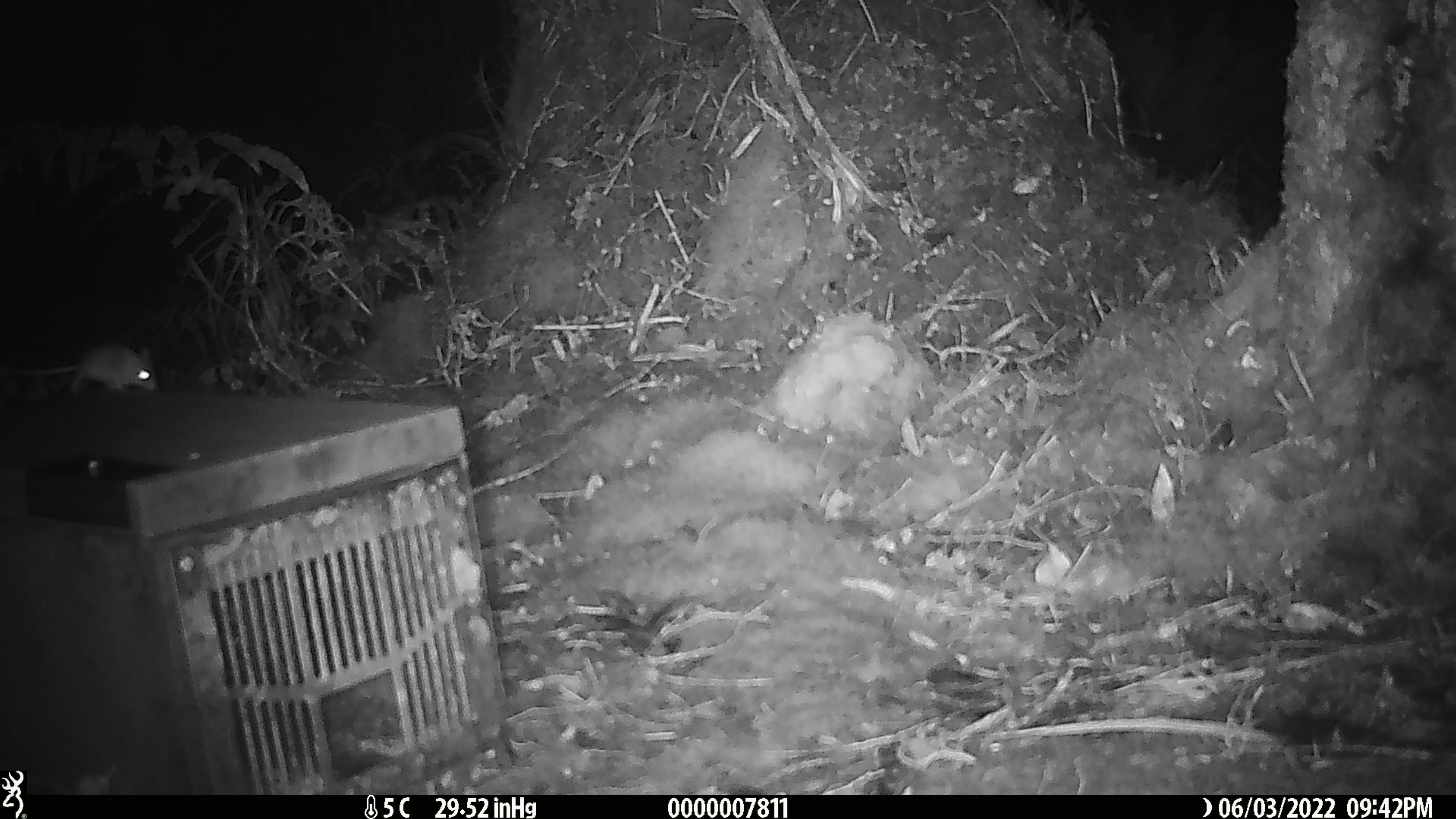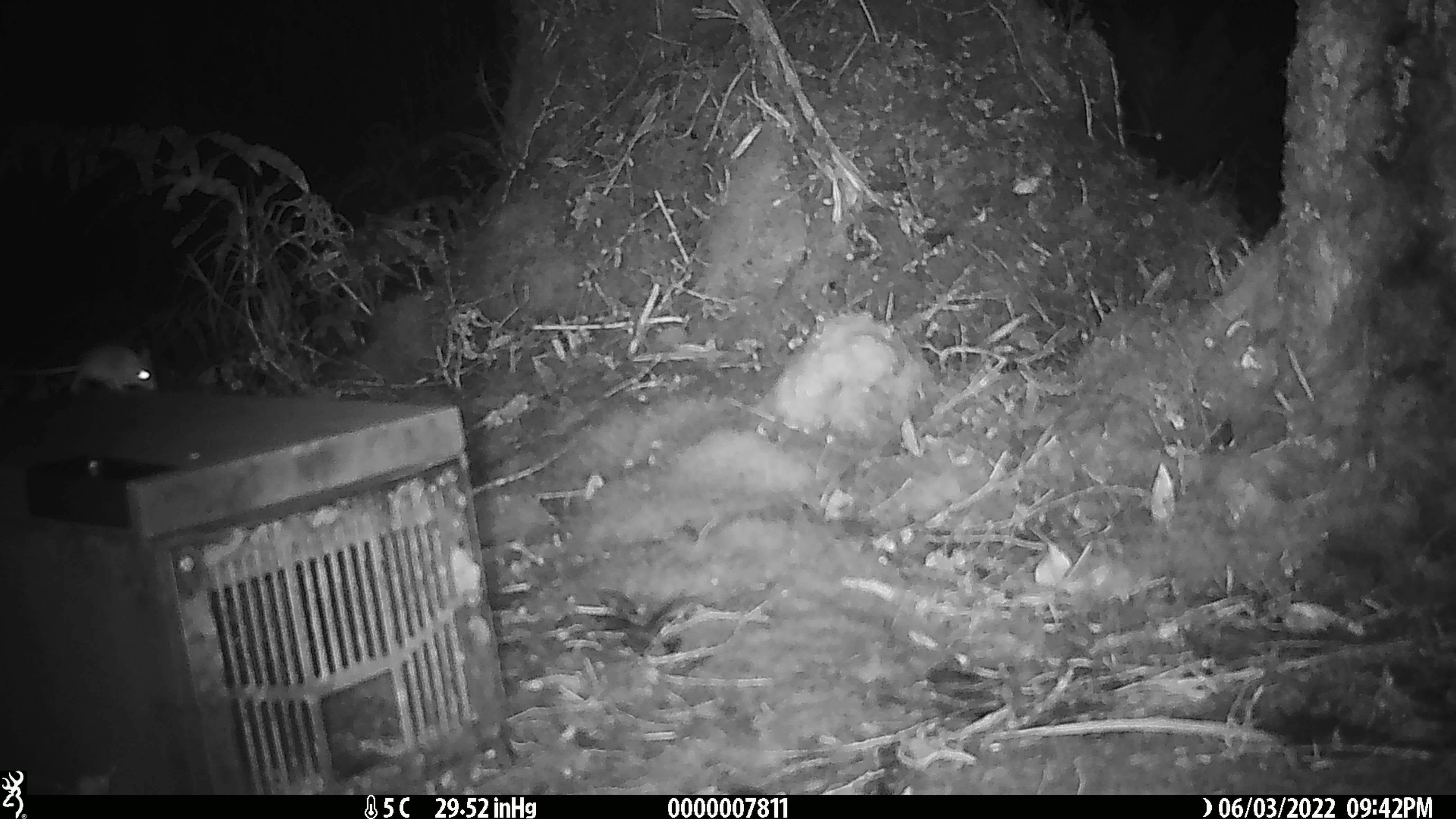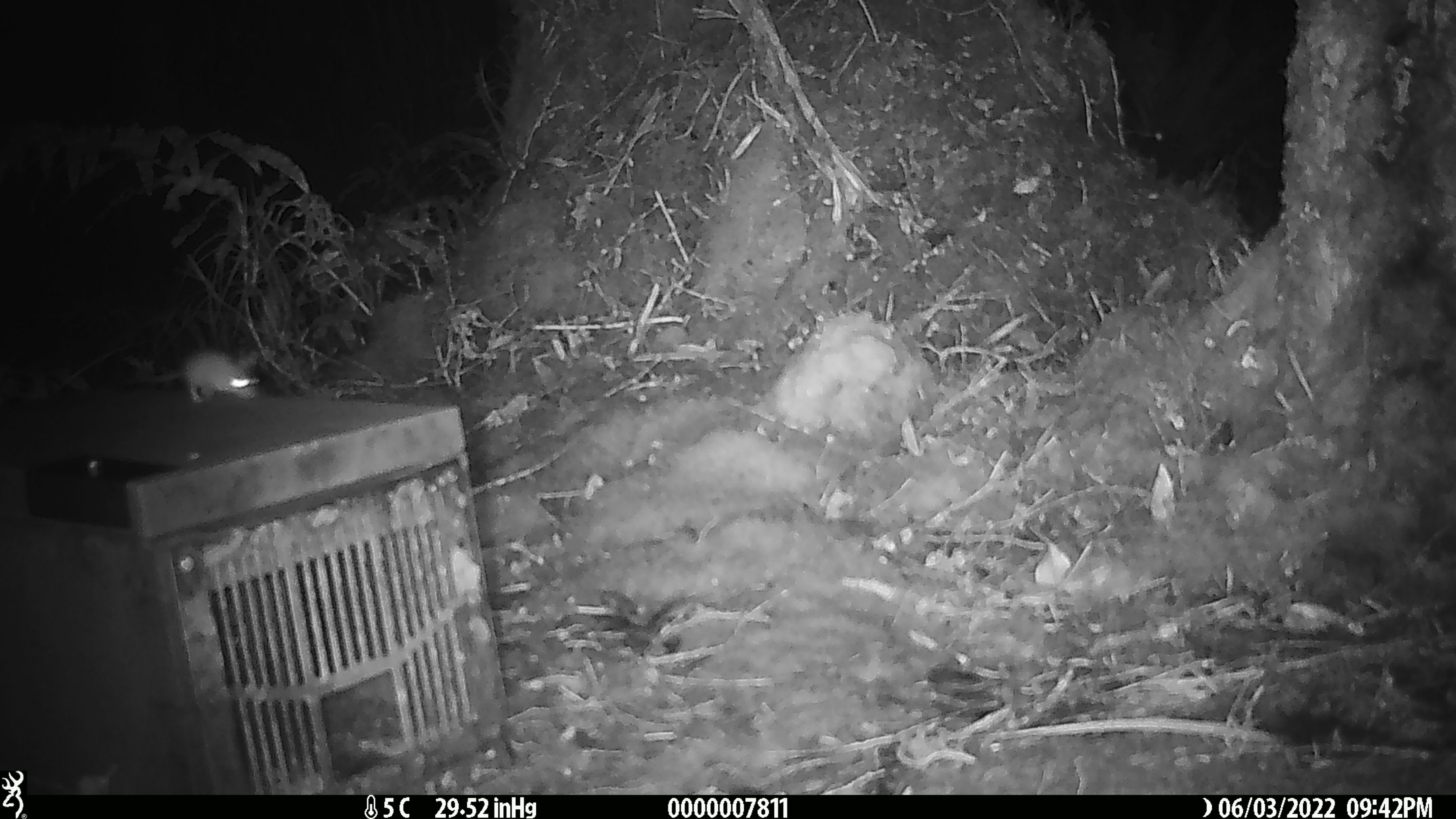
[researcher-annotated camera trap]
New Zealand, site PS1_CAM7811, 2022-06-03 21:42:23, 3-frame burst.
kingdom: Animalia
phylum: Chordata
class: Mammalia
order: Rodentia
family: Muridae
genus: Mus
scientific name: Mus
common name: mouse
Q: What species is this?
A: Mouse (Mus).